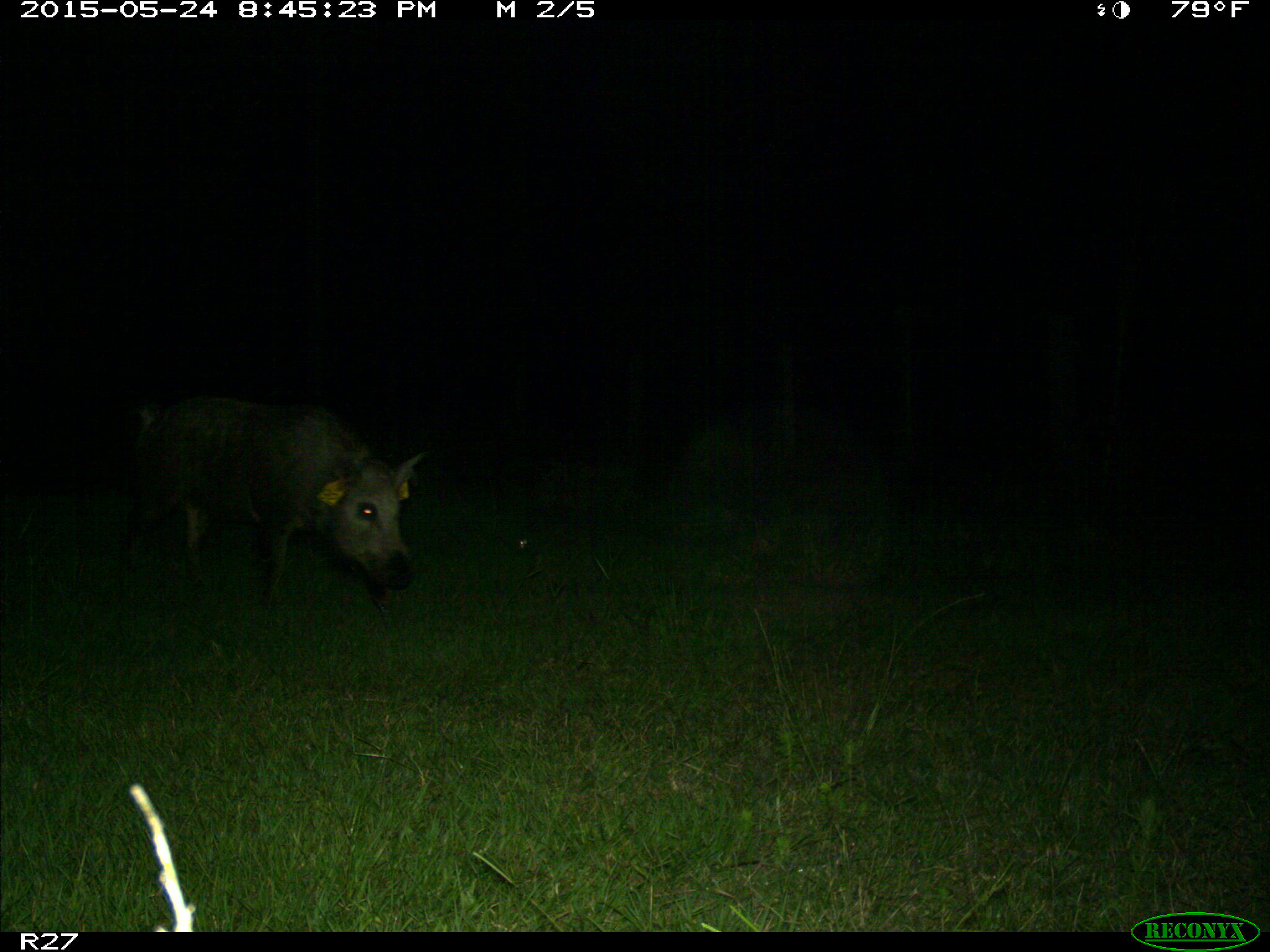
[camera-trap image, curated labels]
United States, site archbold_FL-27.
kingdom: Animalia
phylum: Chordata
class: Mammalia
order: Artiodactyla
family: Suidae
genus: Sus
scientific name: Sus scrofa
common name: wild boar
Sus scrofa (wild boar).